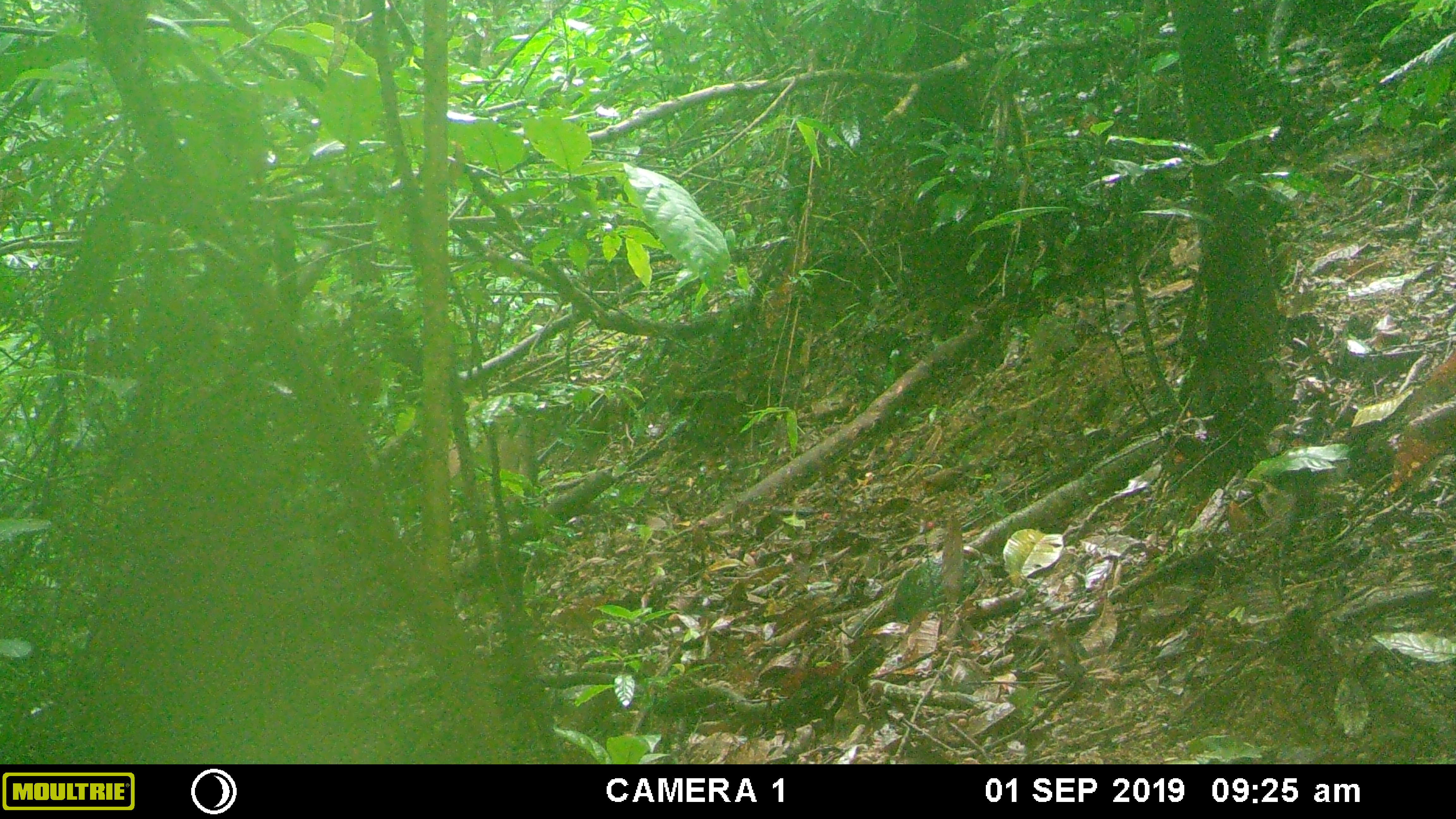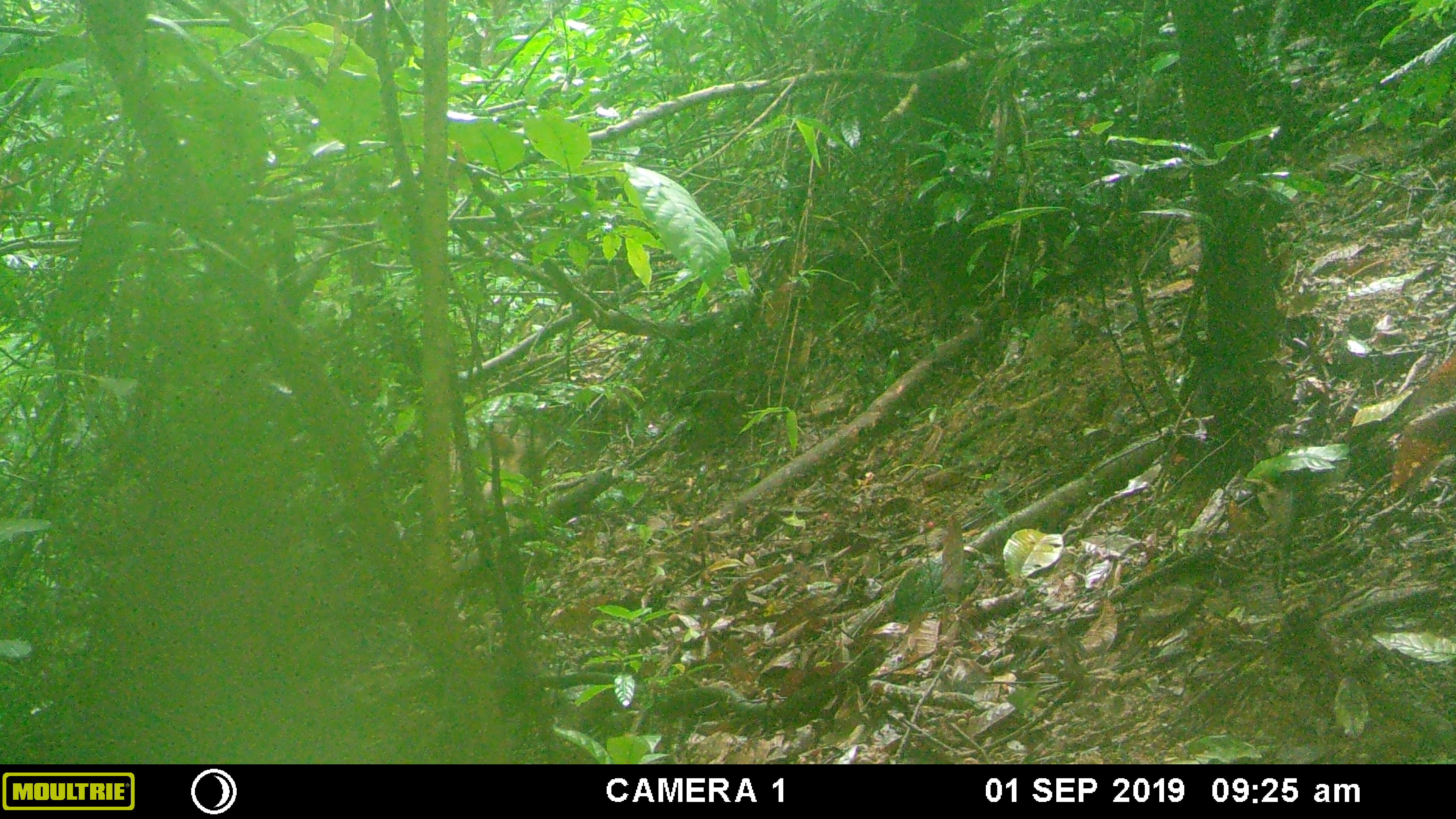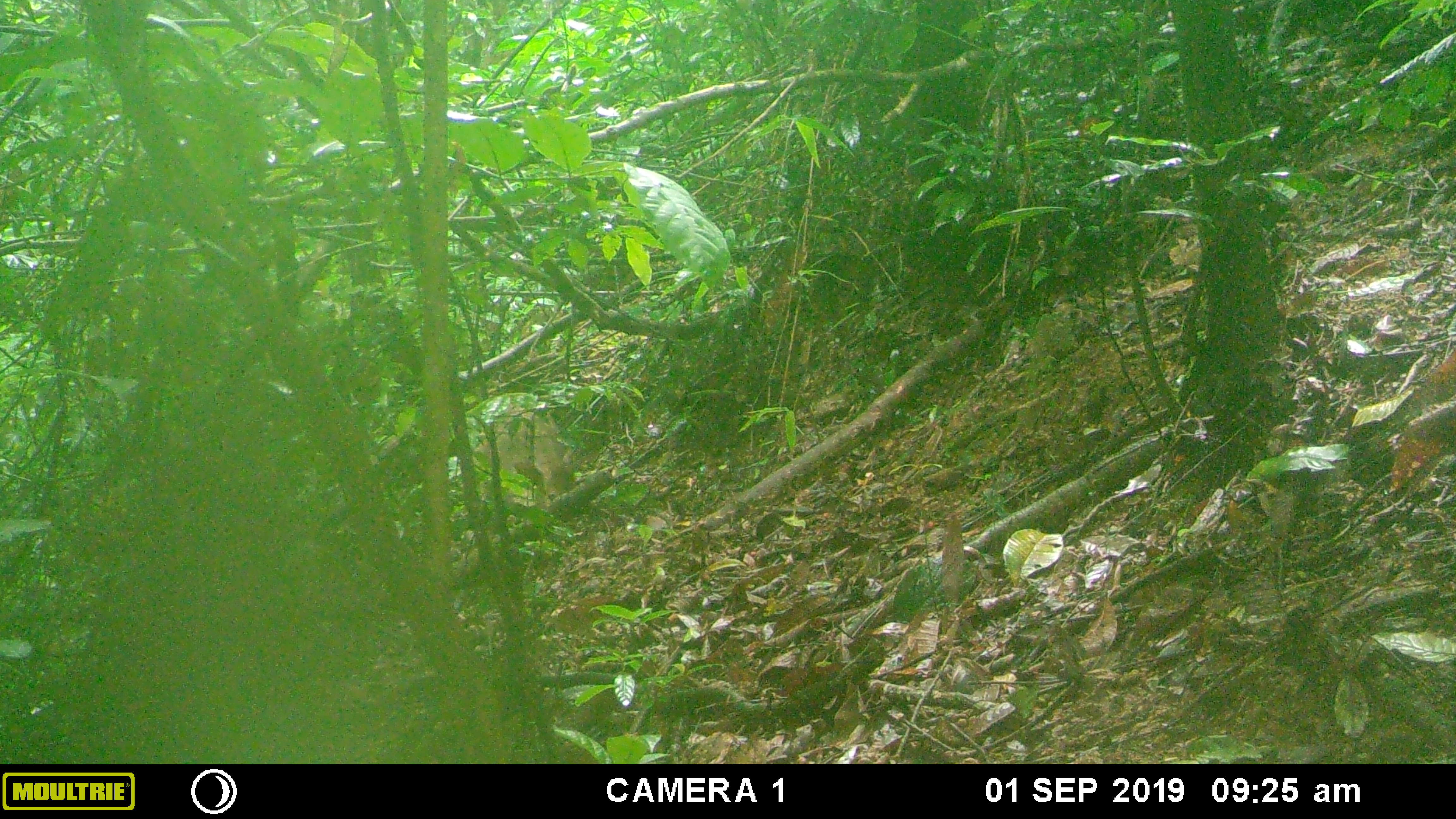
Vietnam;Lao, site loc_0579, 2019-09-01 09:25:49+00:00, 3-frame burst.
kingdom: Animalia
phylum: Chordata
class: Mammalia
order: Artiodactyla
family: Suidae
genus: Sus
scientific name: Sus scrofa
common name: eurasian wild pig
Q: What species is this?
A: Eurasian wild pig (Sus scrofa).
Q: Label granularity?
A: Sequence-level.